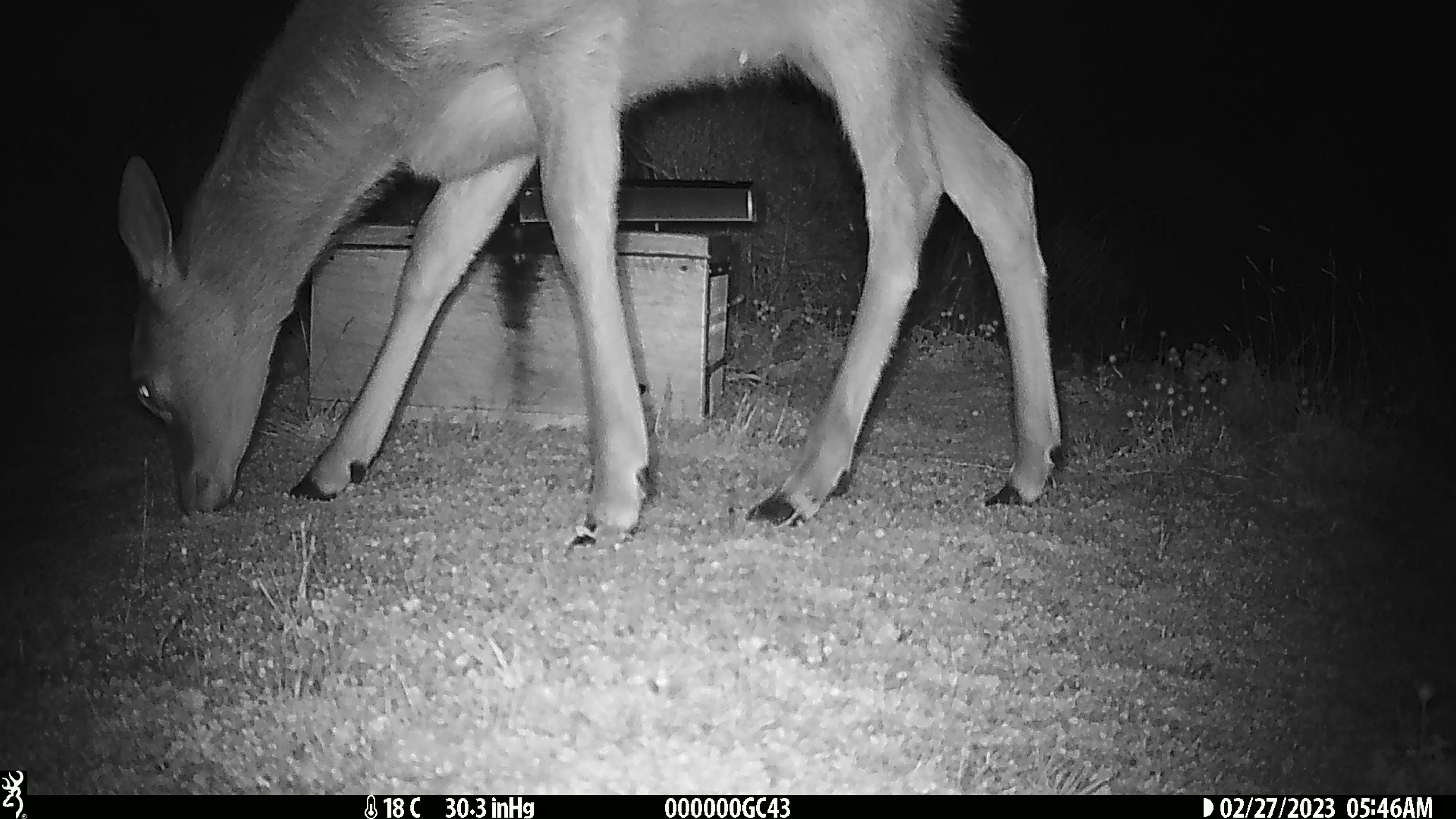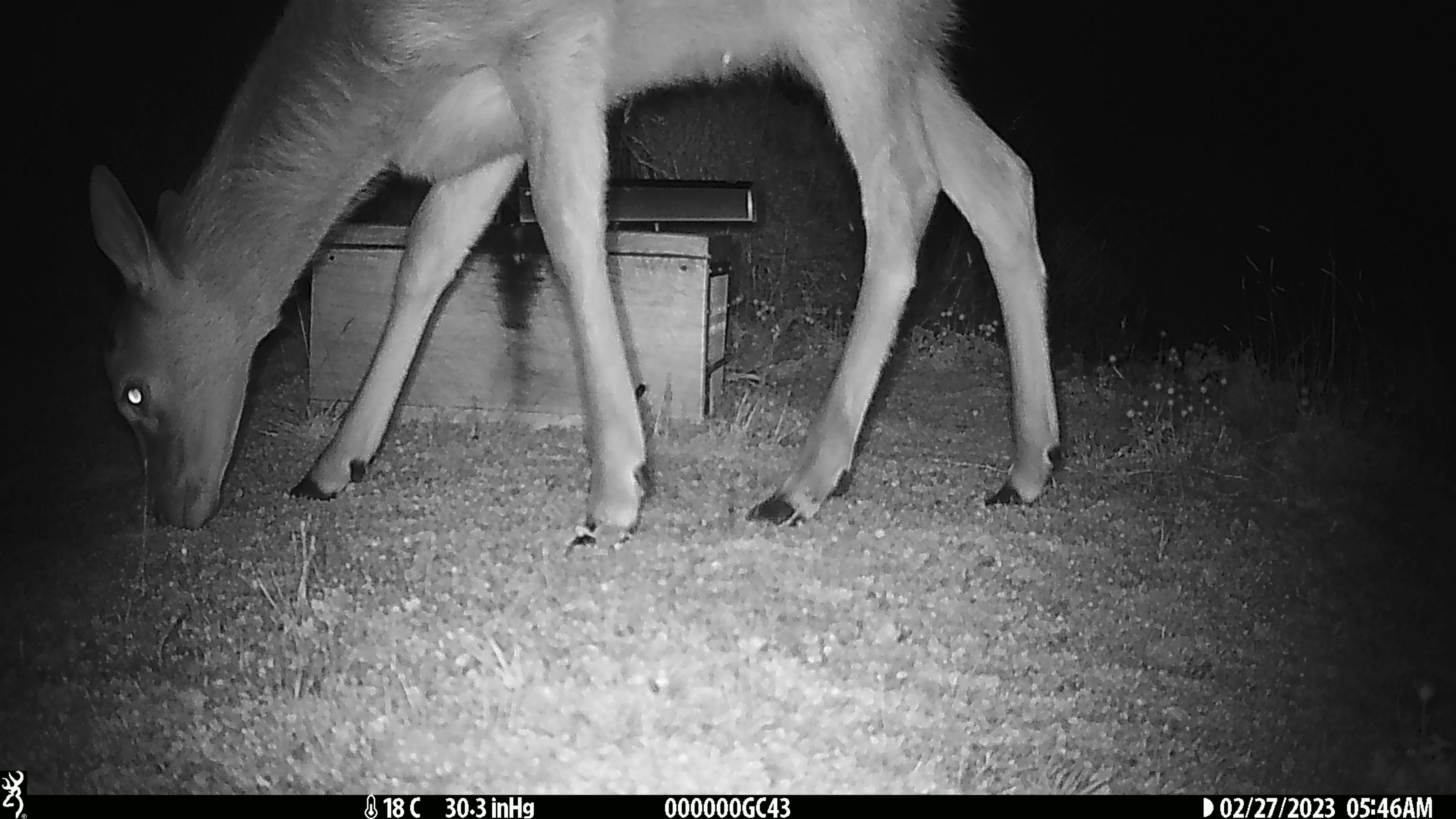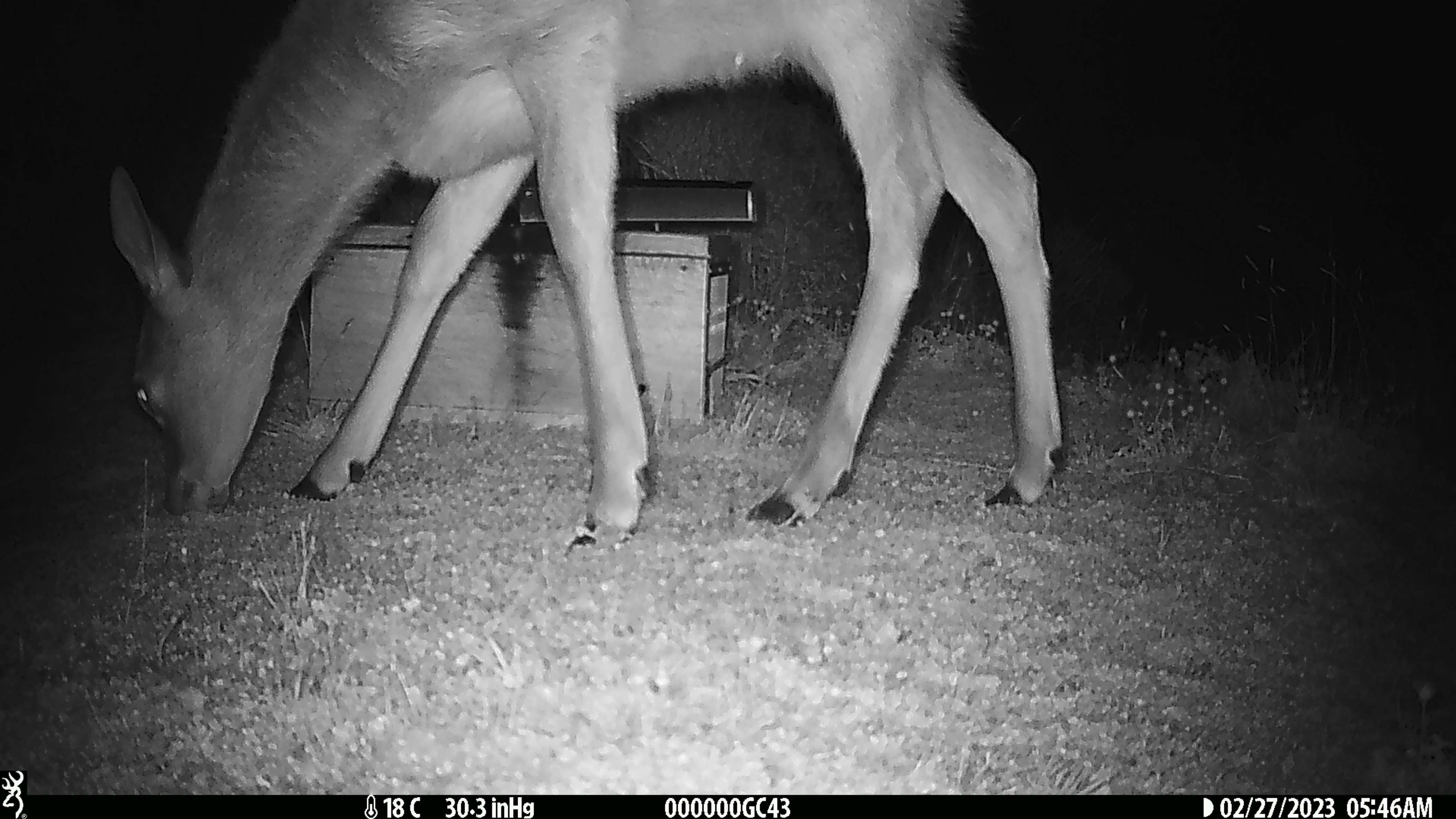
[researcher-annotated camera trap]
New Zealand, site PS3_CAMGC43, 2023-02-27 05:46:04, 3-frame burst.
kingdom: Animalia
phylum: Chordata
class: Mammalia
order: Artiodactyla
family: Cervidae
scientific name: Cervidae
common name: deer